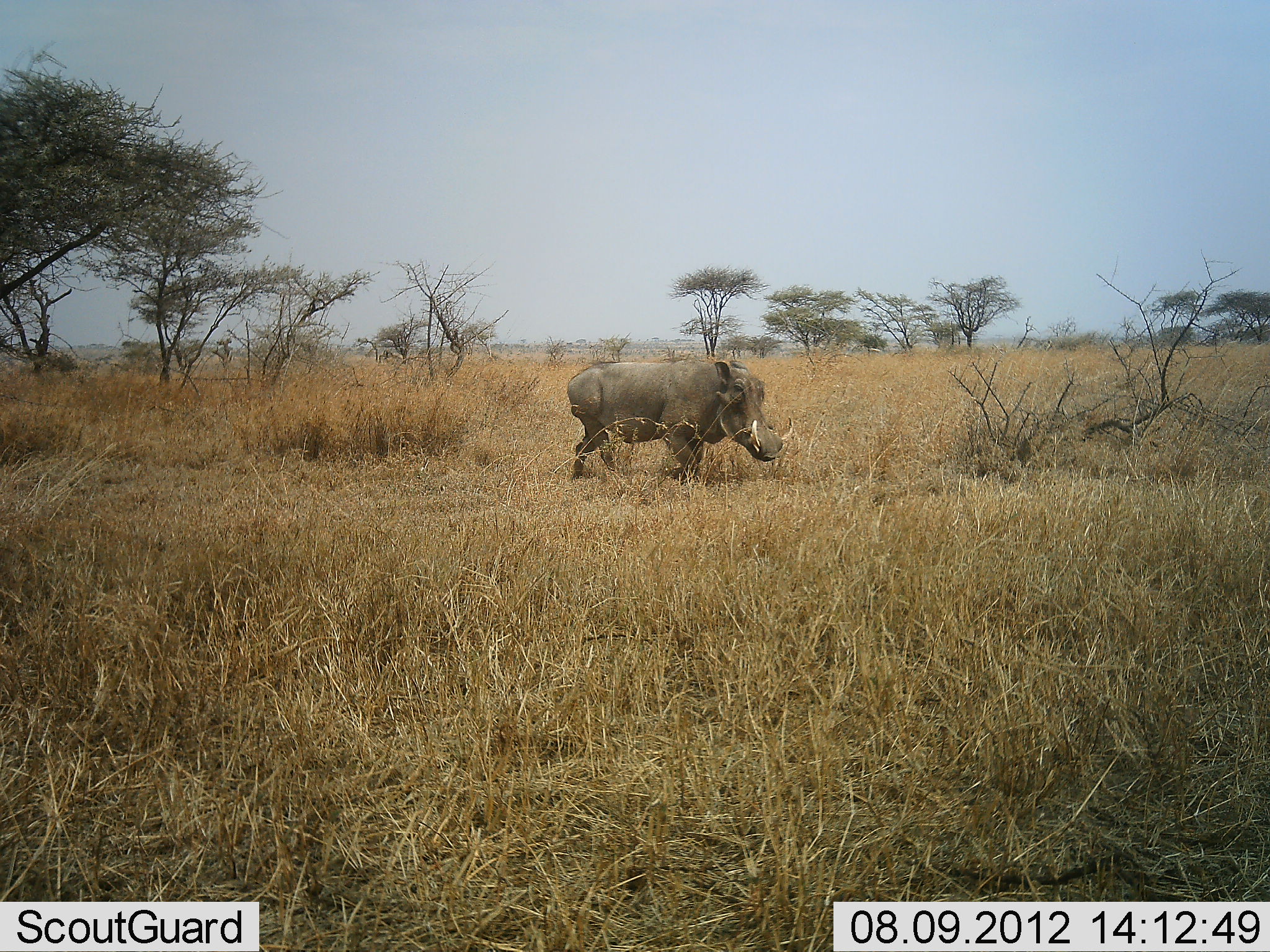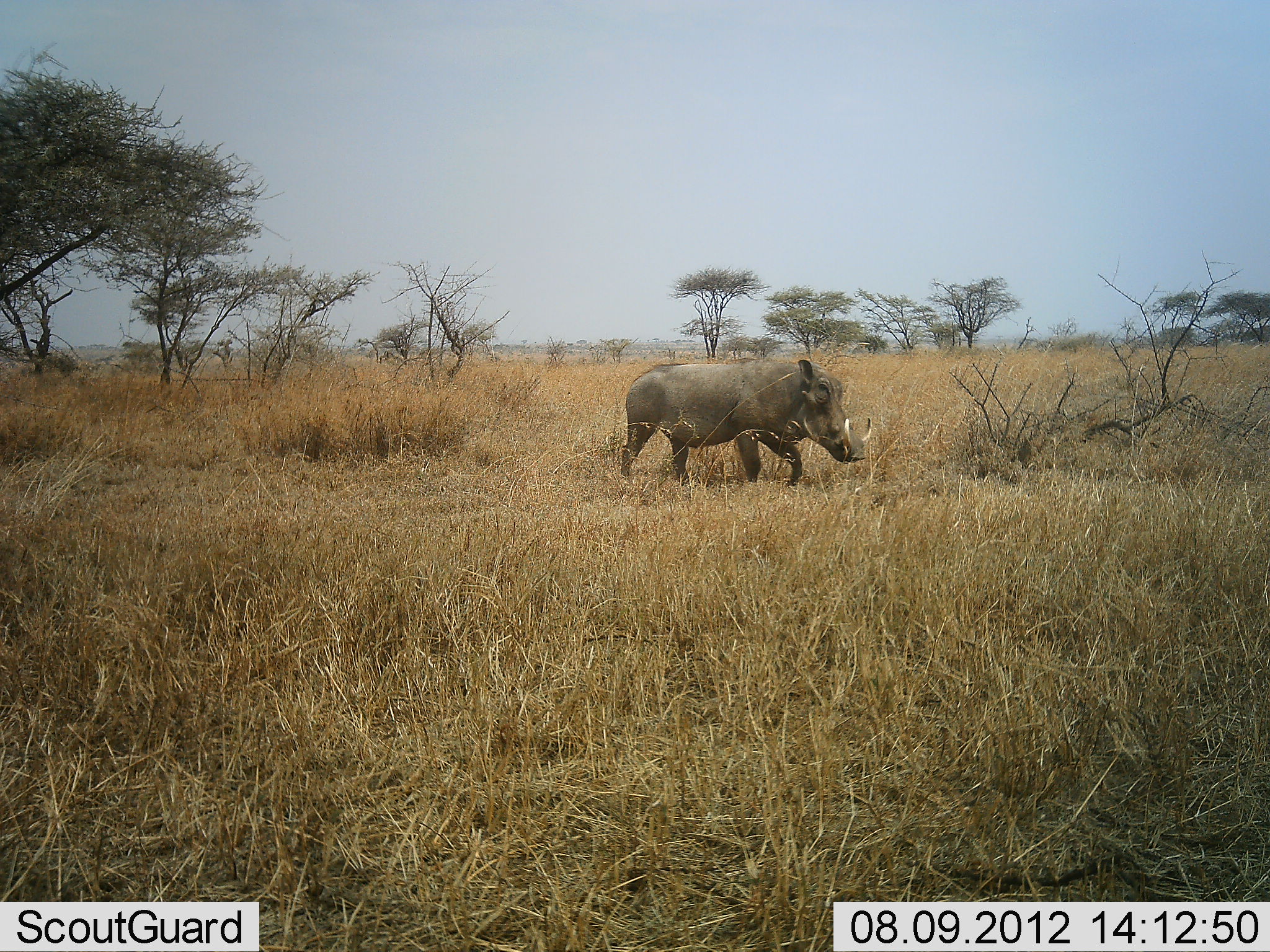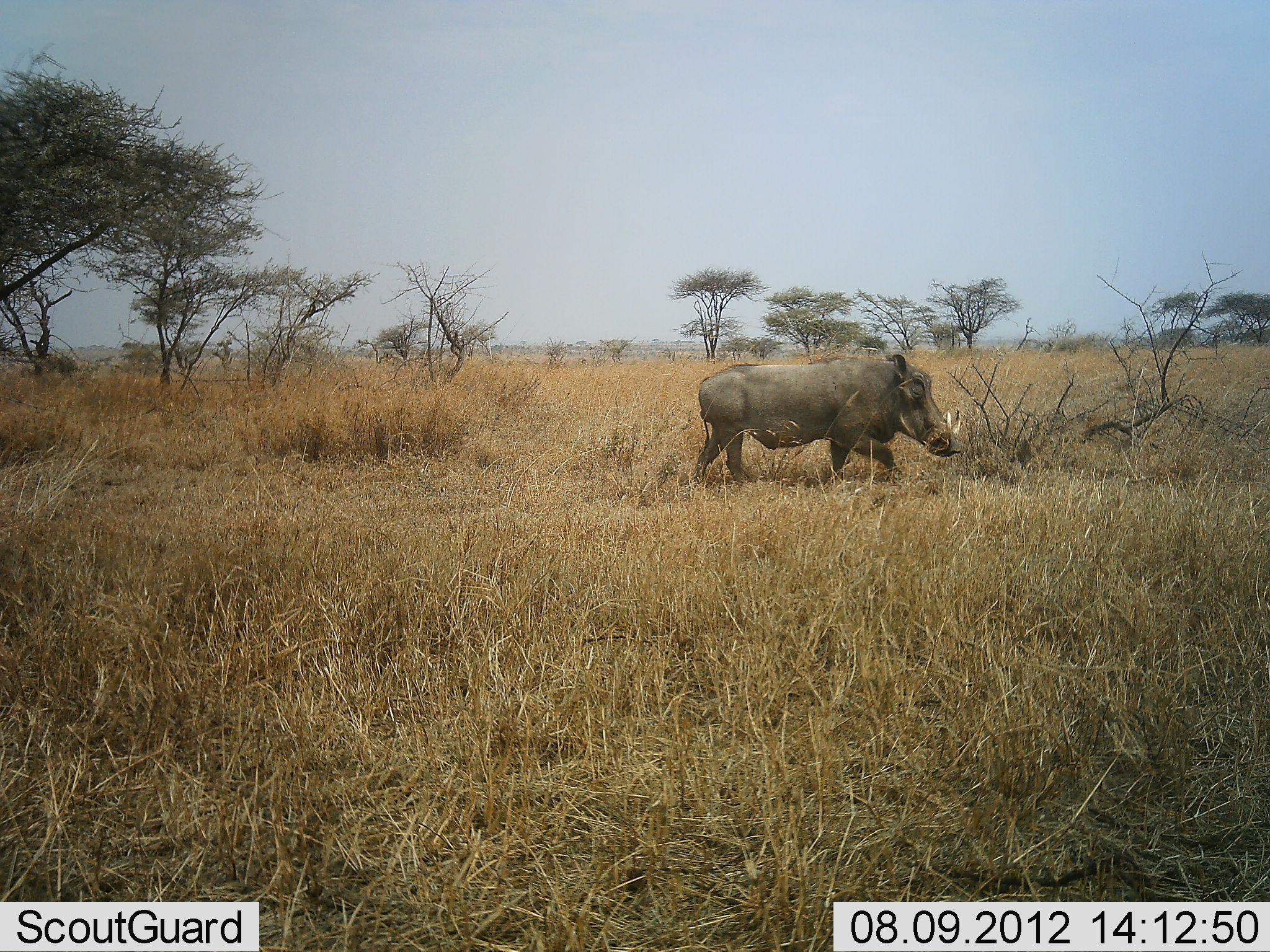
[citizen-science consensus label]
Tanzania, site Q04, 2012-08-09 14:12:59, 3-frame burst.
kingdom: Animalia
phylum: Chordata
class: Mammalia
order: Artiodactyla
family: Suidae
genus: Phacochoerus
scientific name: Phacochoerus africanus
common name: warthog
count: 1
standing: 9%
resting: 0%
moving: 100%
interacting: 0%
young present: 0%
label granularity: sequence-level